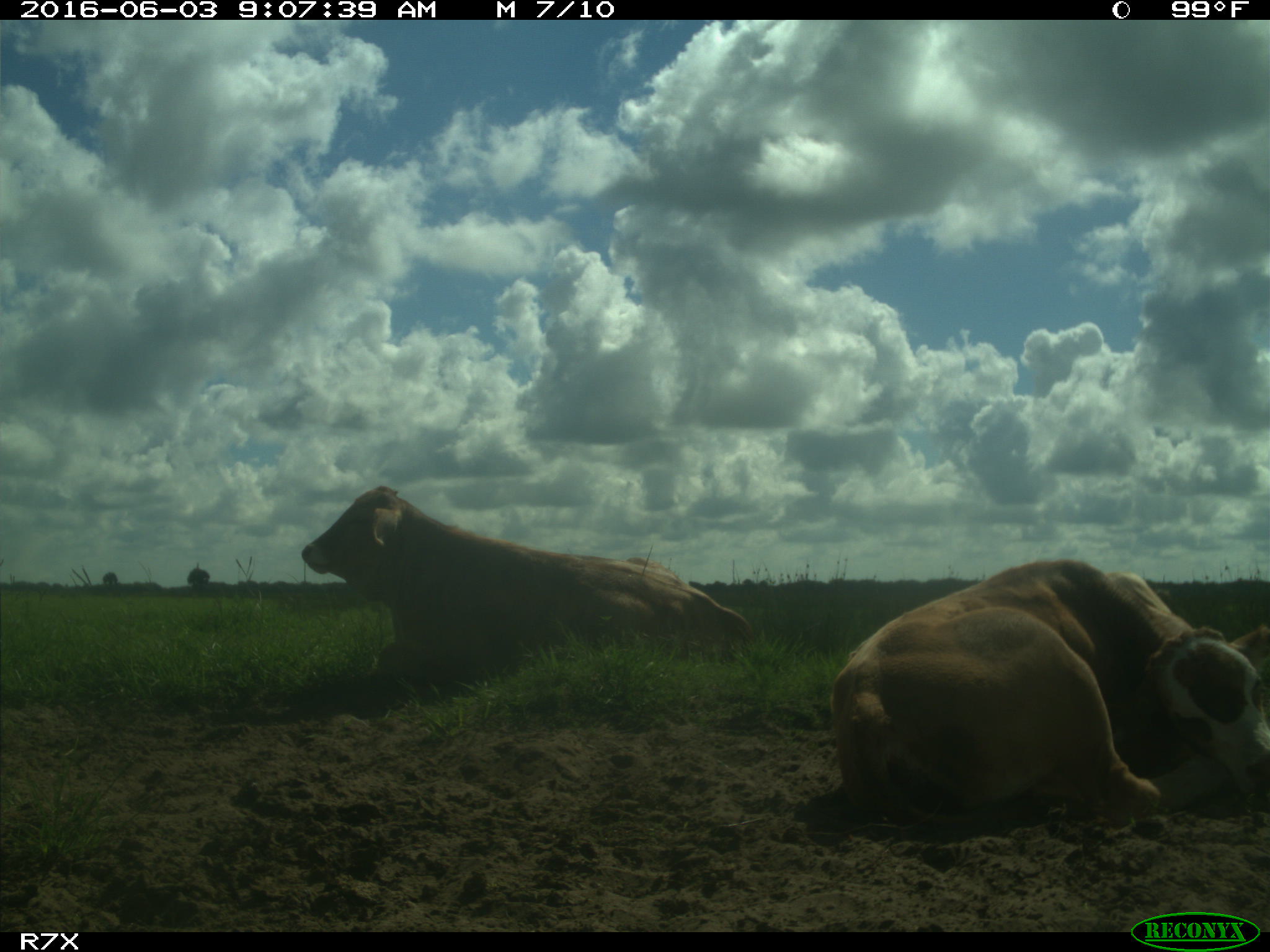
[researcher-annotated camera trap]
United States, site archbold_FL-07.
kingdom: Animalia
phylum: Chordata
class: Mammalia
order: Artiodactyla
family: Bovidae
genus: Bos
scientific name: Bos taurus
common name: domestic cow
Bos taurus (domestic cow).